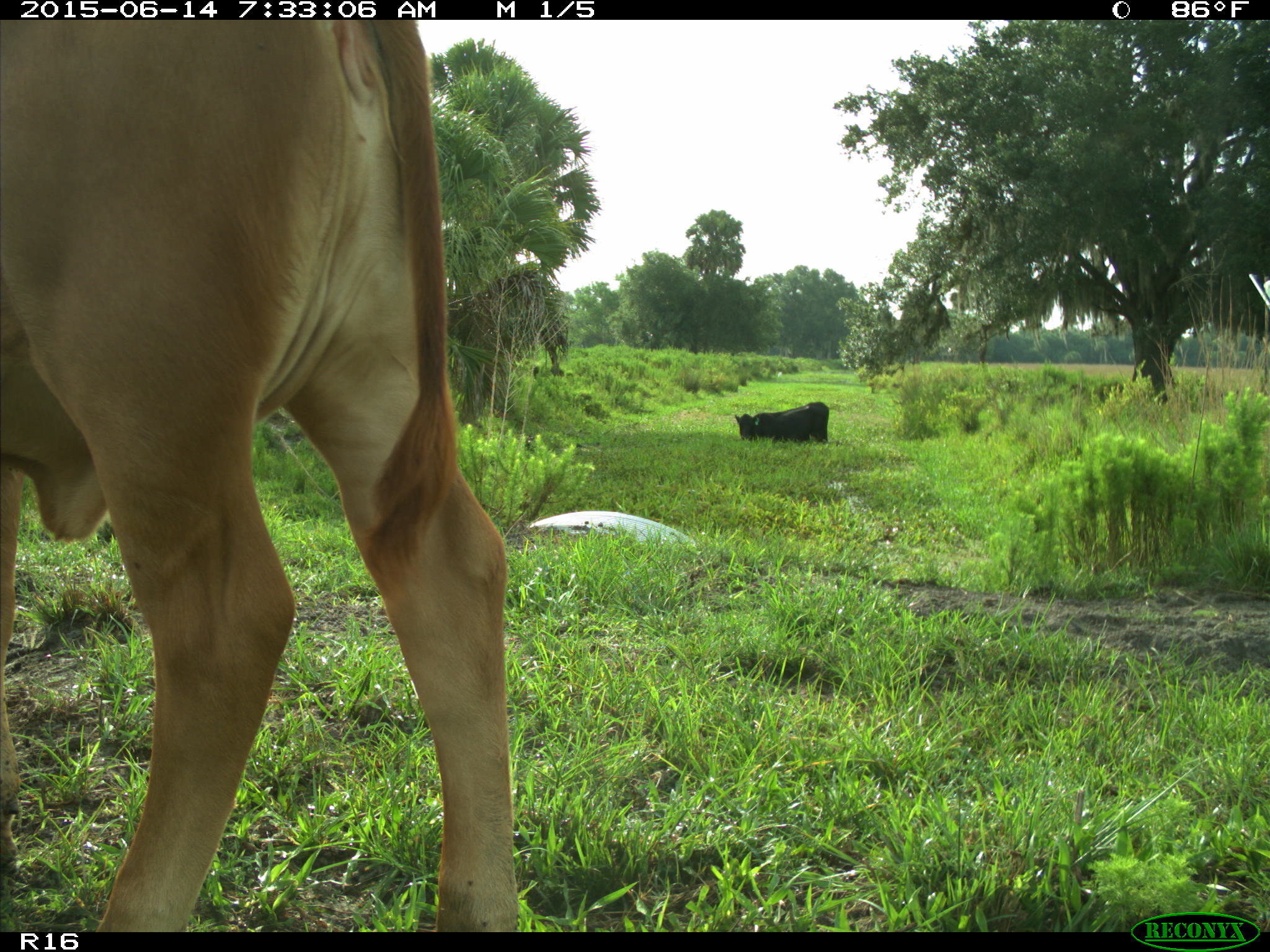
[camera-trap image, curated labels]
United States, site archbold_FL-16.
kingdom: Animalia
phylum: Chordata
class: Mammalia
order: Artiodactyla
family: Bovidae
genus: Bos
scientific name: Bos taurus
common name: domestic cow